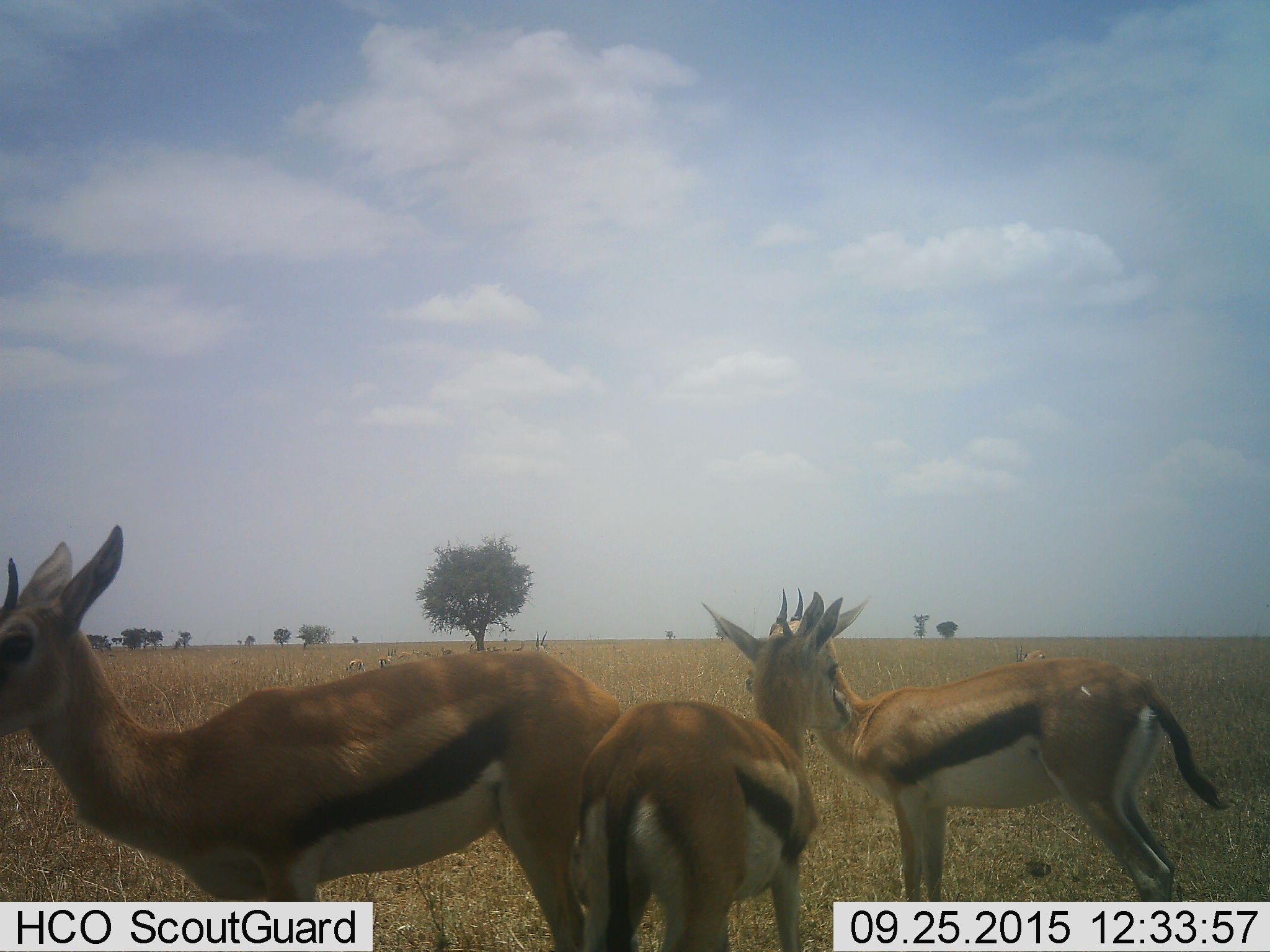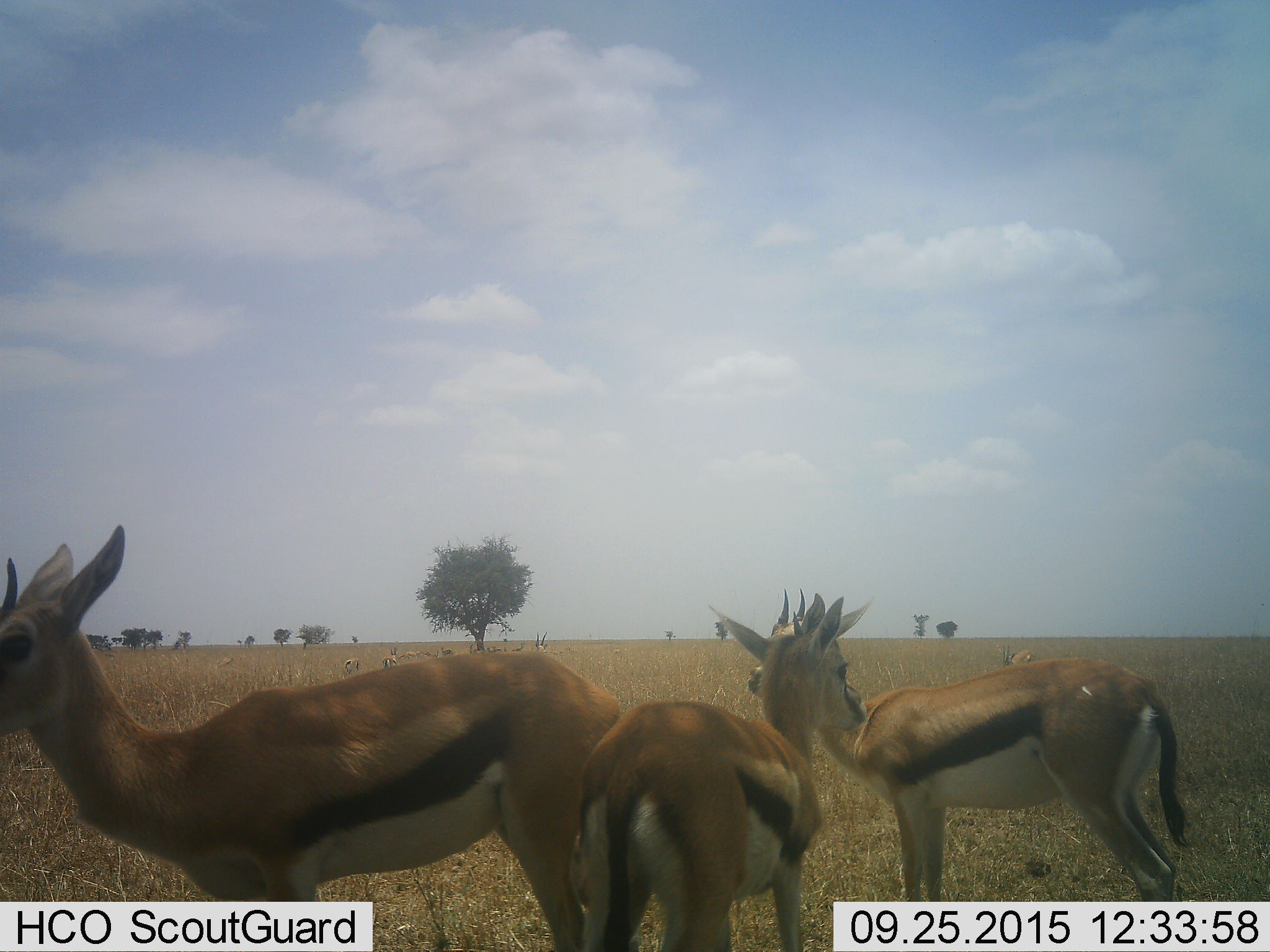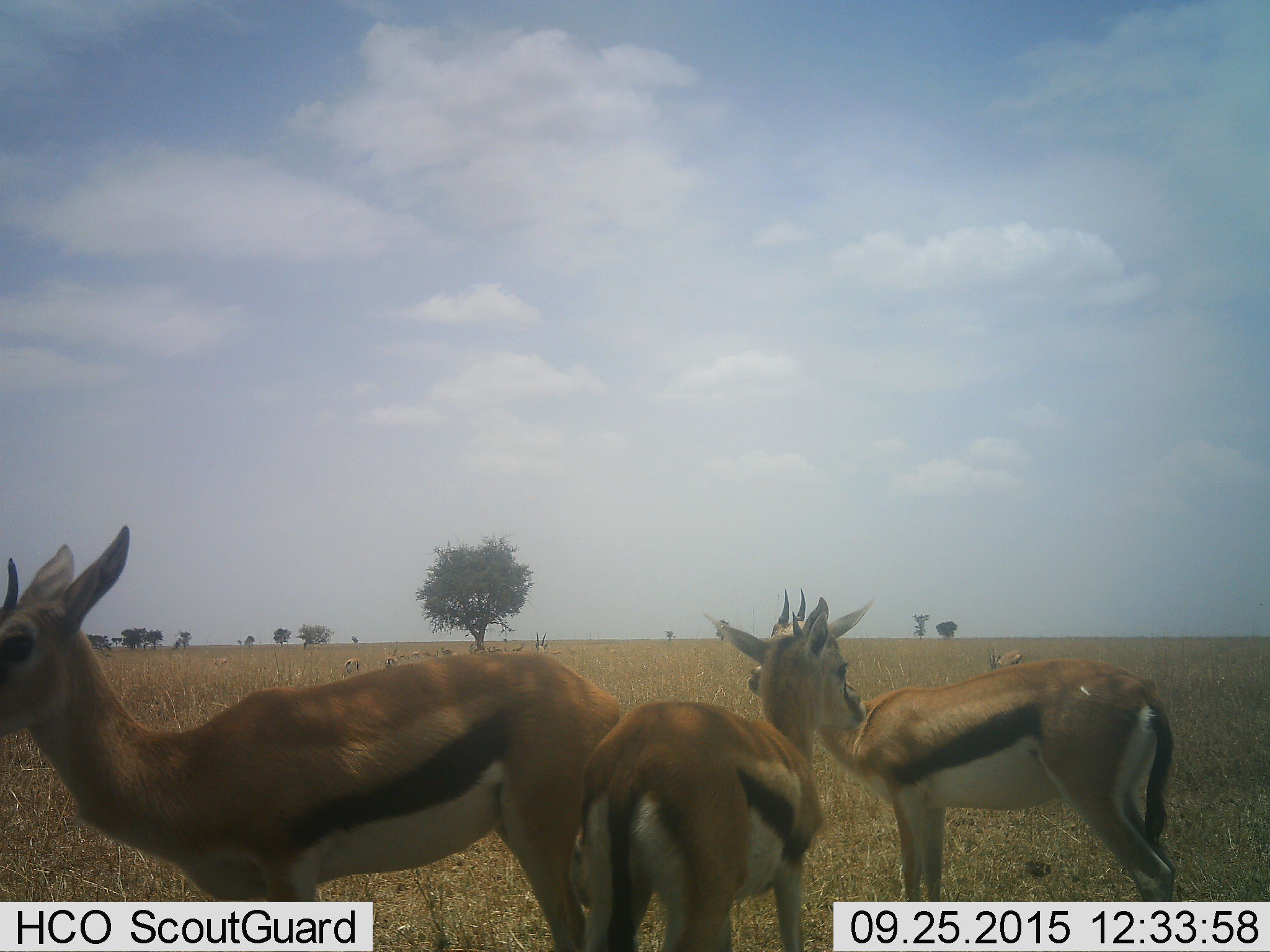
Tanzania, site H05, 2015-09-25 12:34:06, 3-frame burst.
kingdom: Animalia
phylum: Chordata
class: Mammalia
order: Artiodactyla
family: Bovidae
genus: Eudorcas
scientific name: Eudorcas thomsonii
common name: thomson's gazelle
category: gazellethomsons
Gazellethomsons (thomson's gazelle) (Eudorcas thomsonii), count 10. Behavior (volunteer vote fractions): standing 88%, resting 0%, moving 25%, interacting 0%. Young present (vote fraction): 0%. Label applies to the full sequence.